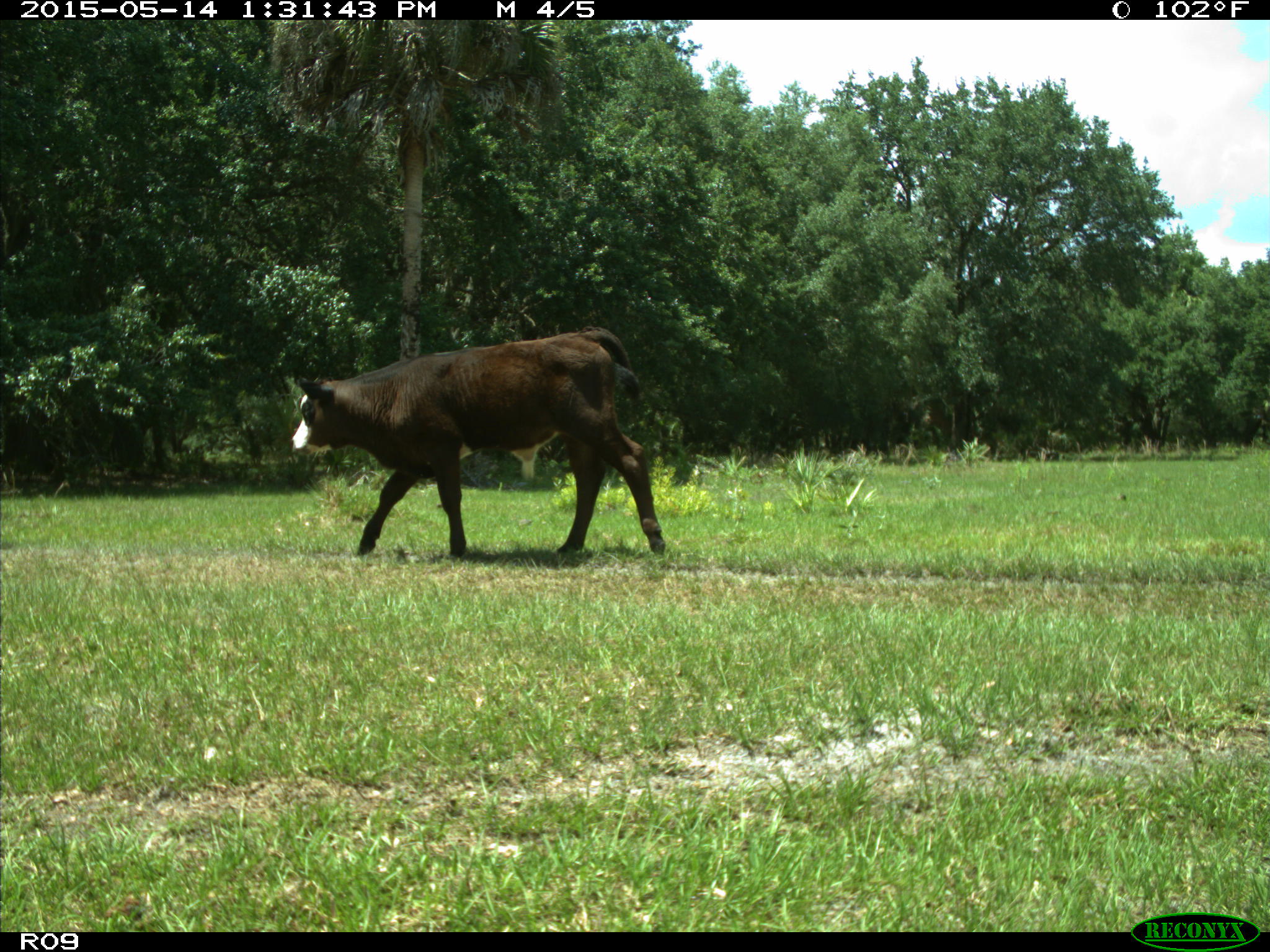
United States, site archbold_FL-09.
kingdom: Animalia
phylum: Chordata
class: Mammalia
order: Artiodactyla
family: Bovidae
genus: Bos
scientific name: Bos taurus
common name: domestic cow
Bos taurus (domestic cow).